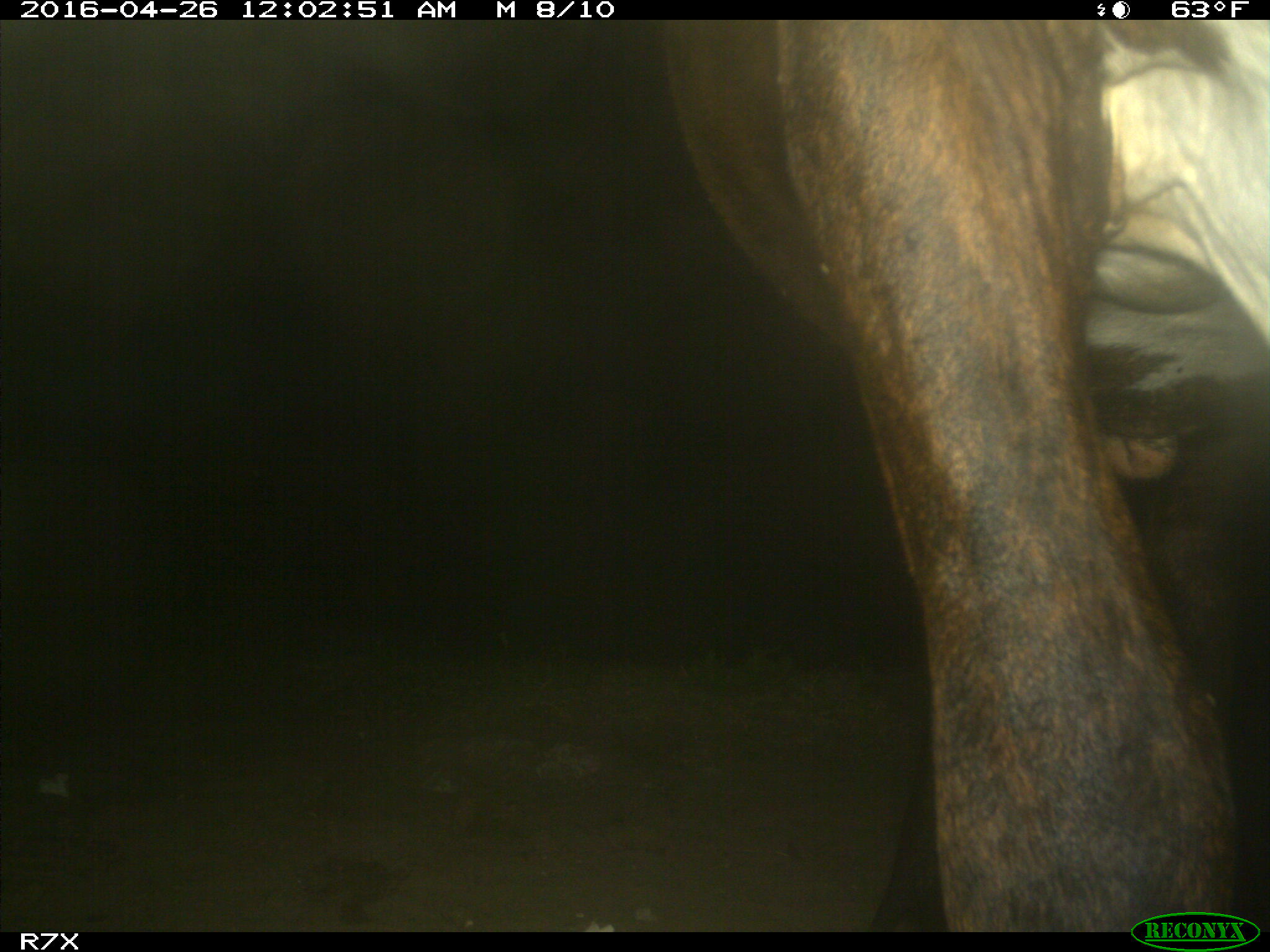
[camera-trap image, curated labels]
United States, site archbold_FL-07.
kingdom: Animalia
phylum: Chordata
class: Mammalia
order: Artiodactyla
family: Bovidae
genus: Bos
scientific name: Bos taurus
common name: domestic cow